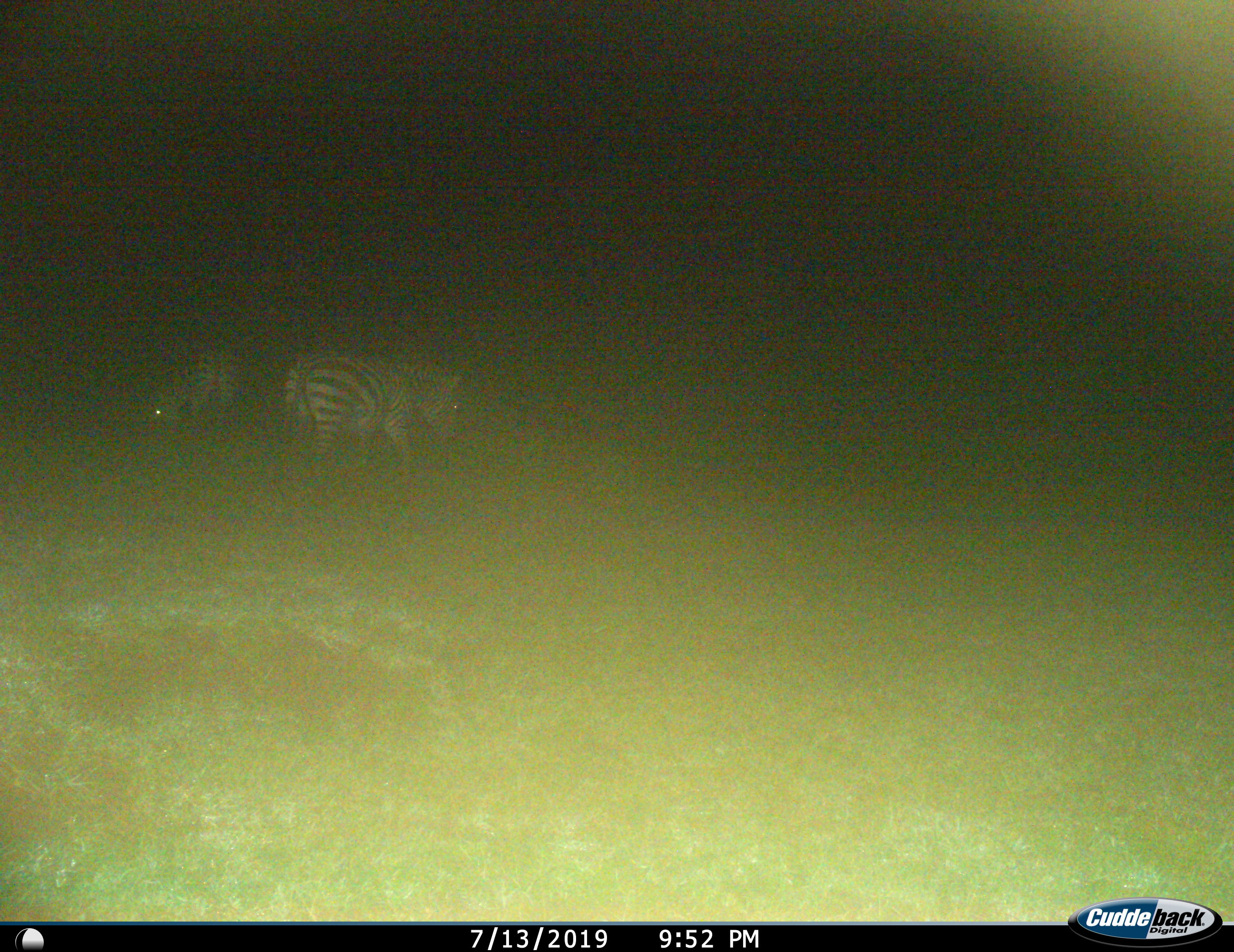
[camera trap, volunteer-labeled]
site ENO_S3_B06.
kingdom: Animalia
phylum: Chordata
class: Mammalia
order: Perissodactyla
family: Equidae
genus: Equus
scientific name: Equus quagga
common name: plains zebra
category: zebraplains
Zebraplains (plains zebra) (Equus quagga), count 2. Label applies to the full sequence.